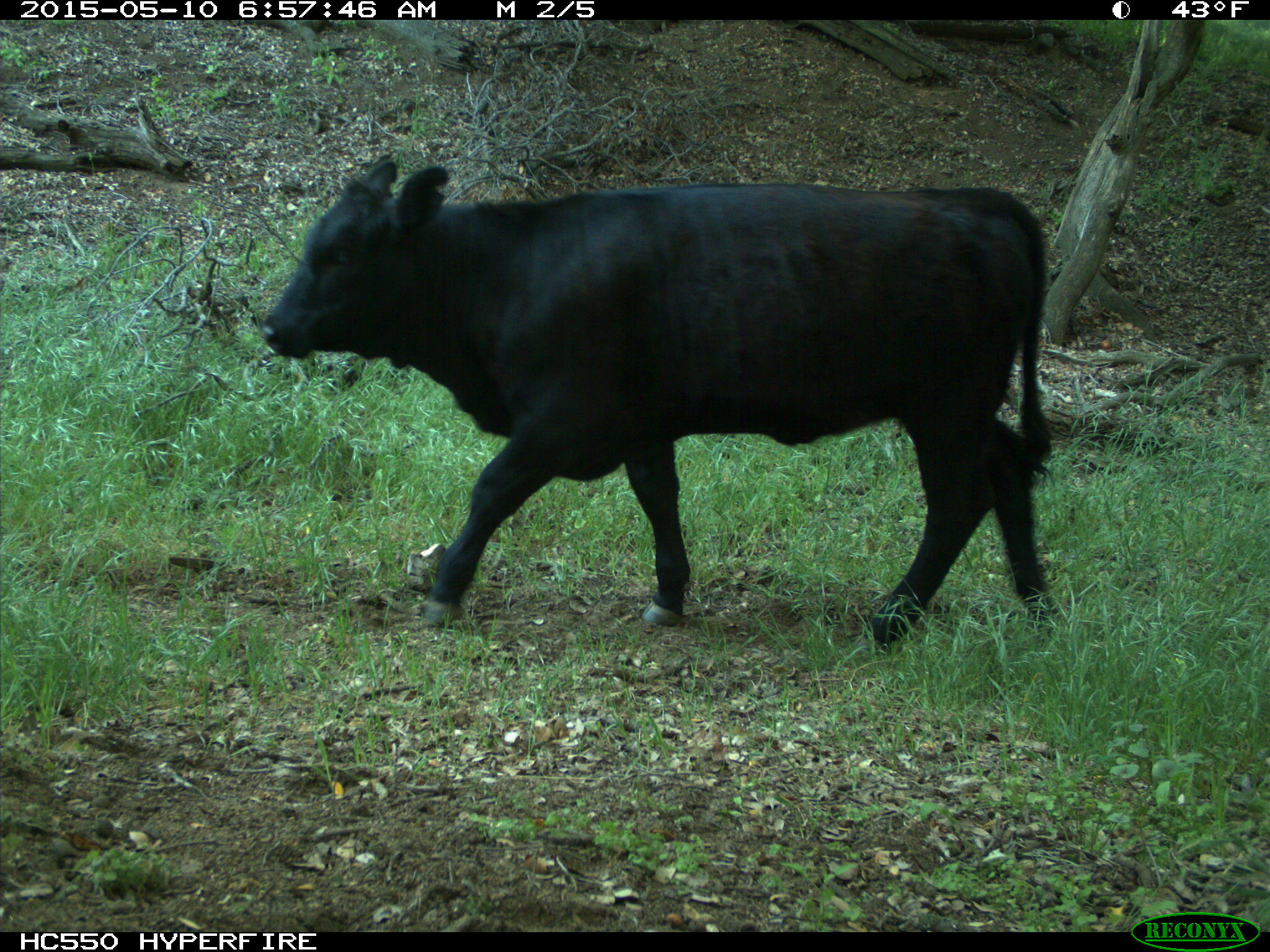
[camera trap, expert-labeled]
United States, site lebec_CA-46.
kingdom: Animalia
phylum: Chordata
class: Mammalia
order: Artiodactyla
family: Bovidae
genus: Bos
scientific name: Bos taurus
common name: domestic cow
Bos taurus (domestic cow).